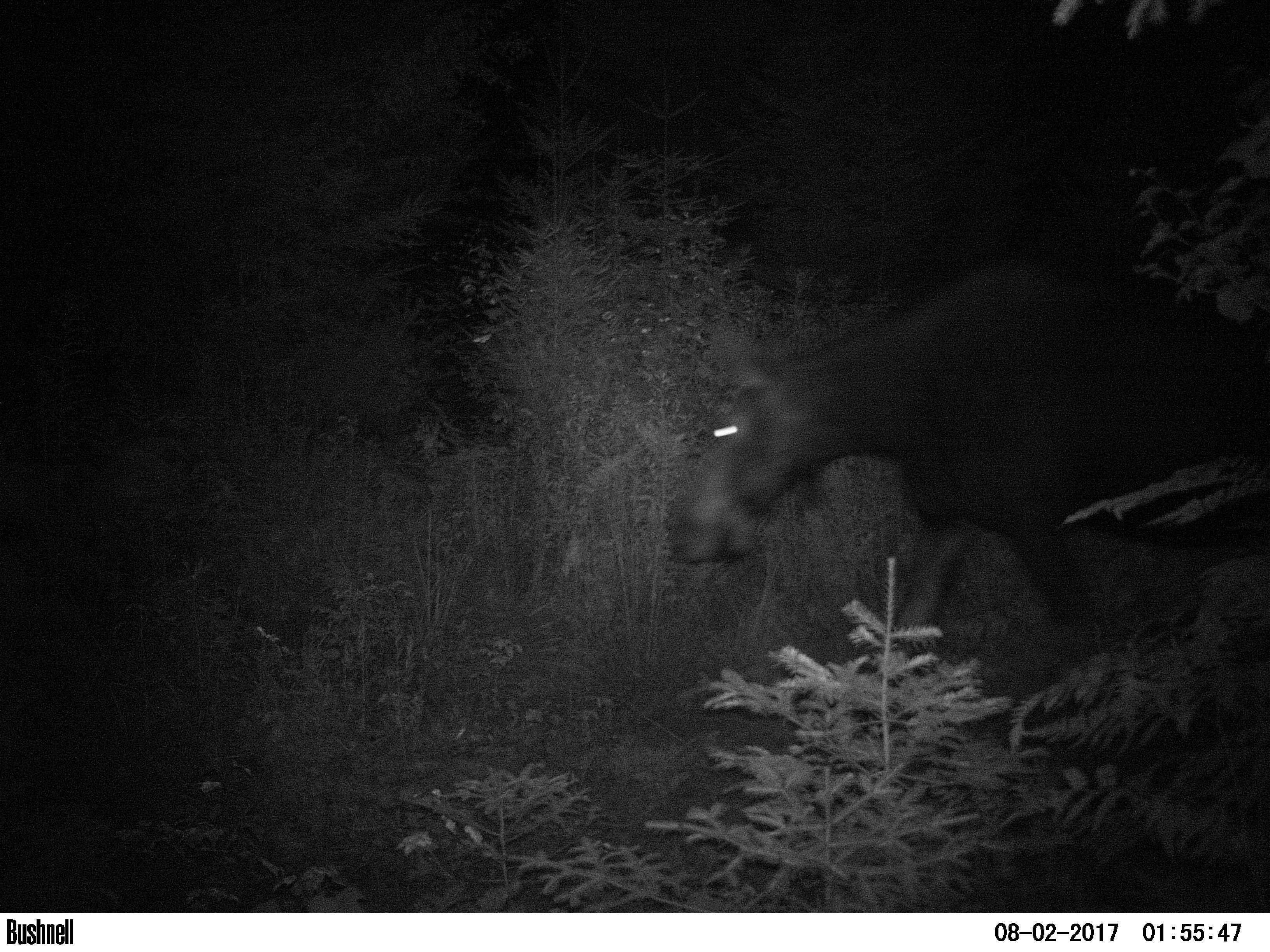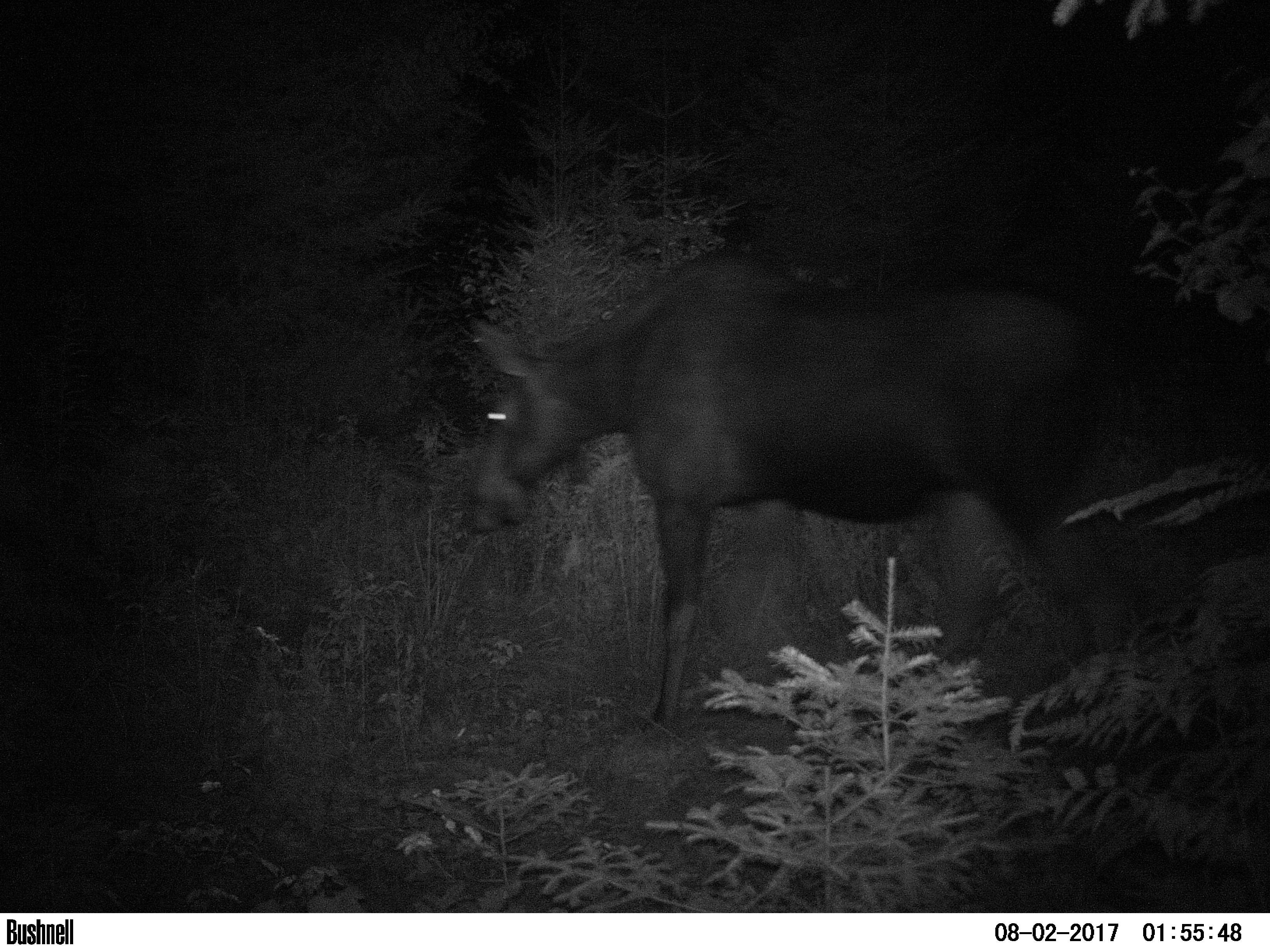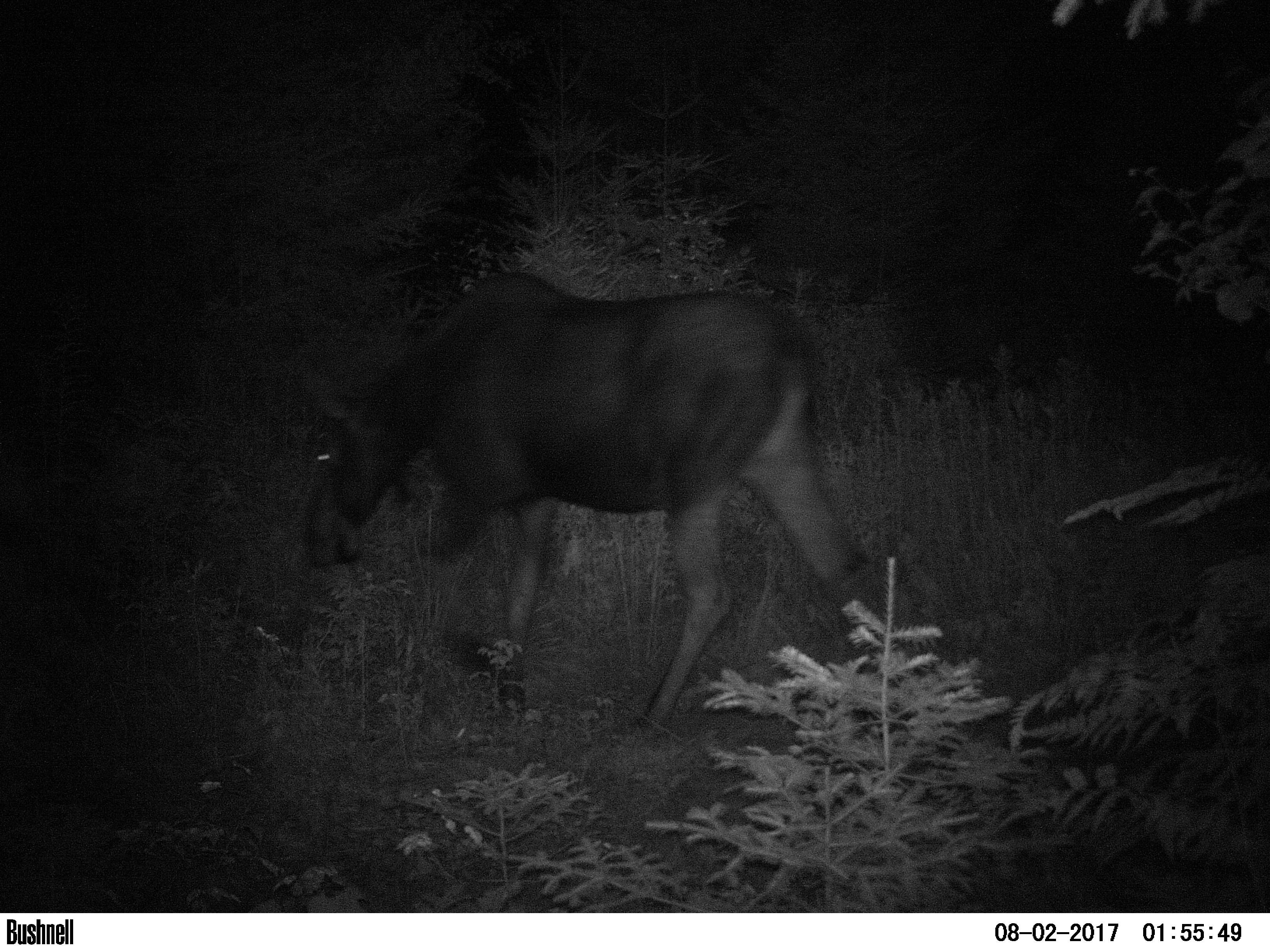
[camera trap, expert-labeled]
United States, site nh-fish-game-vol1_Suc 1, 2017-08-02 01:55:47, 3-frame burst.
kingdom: Animalia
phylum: Chordata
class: Mammalia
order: Artiodactyla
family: Cervidae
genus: Alces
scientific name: Alces alces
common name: moose